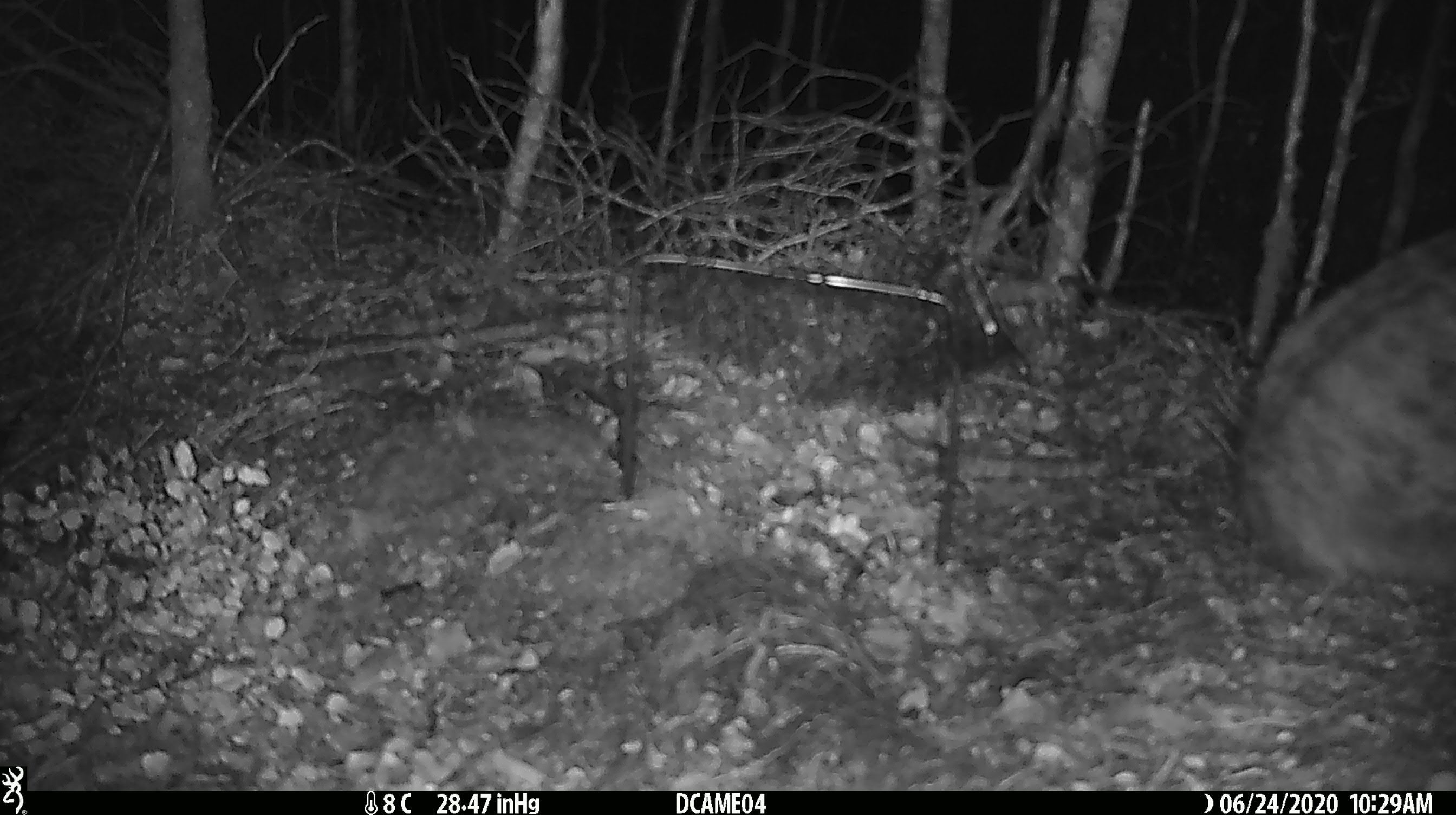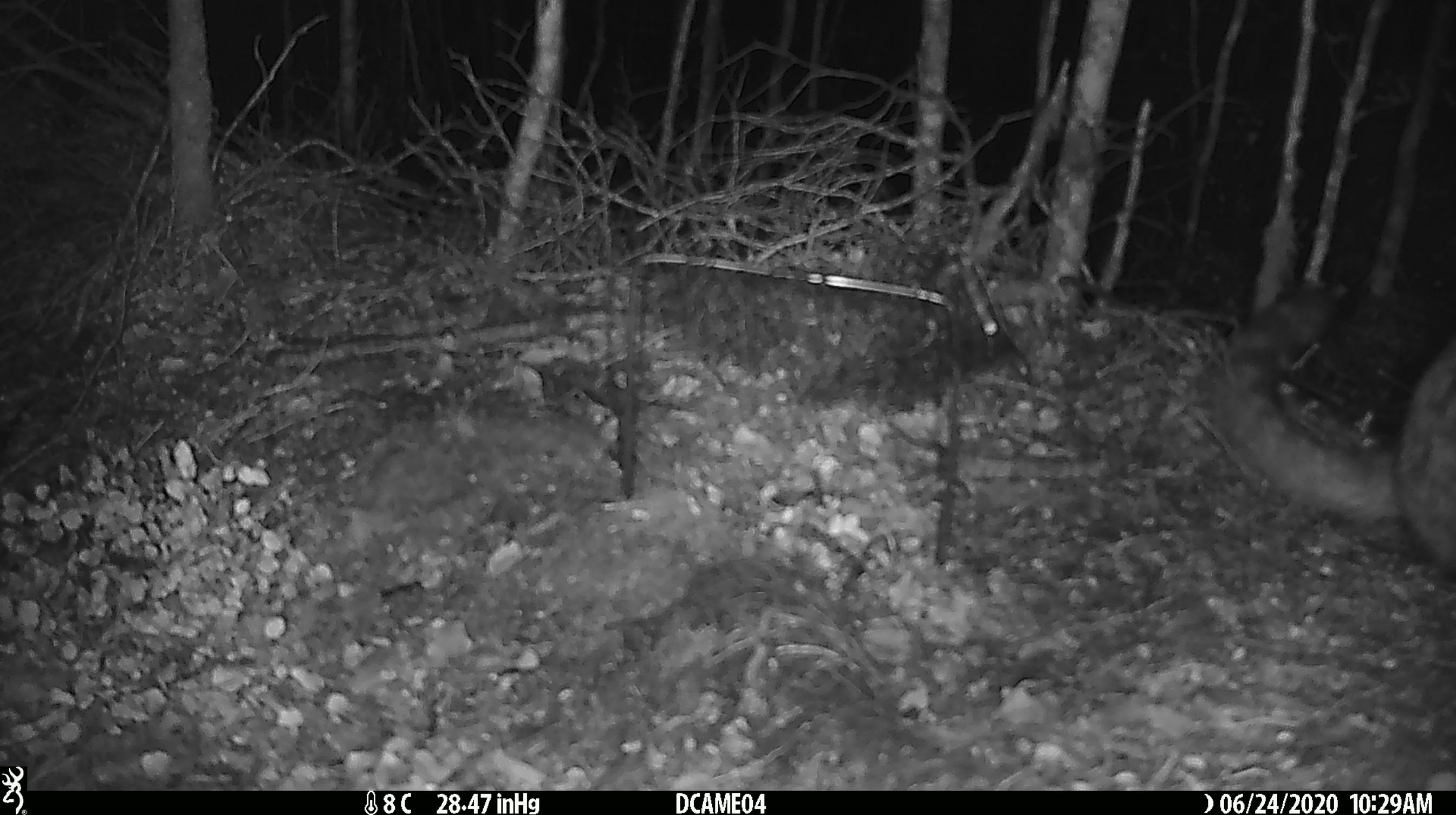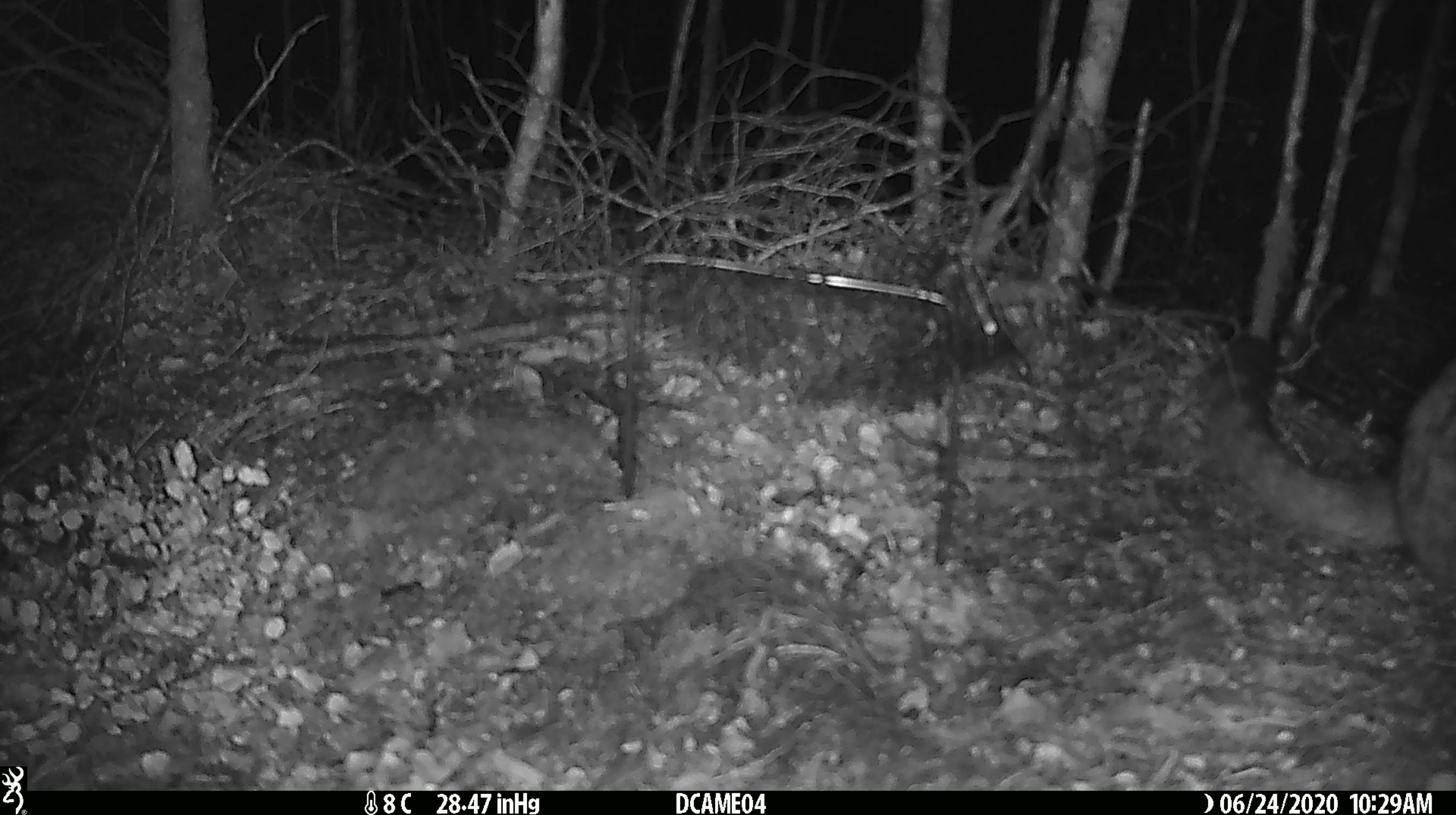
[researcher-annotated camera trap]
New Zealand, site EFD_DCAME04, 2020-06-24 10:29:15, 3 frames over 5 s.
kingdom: Animalia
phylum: Chordata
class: Mammalia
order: Carnivora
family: Felidae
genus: Felis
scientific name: Felis catus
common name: domestic cat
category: cat